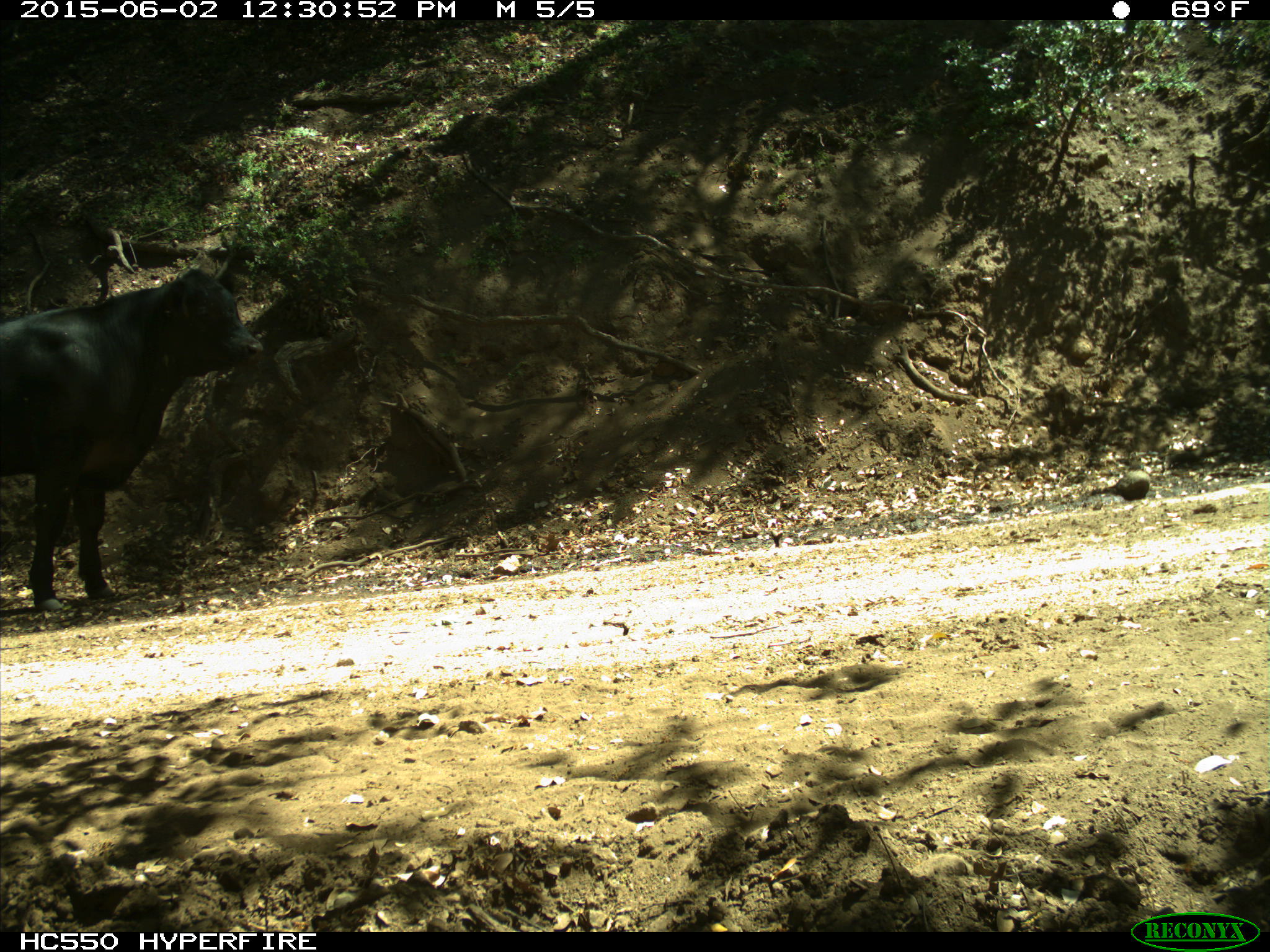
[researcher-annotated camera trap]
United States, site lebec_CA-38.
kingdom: Animalia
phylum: Chordata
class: Mammalia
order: Artiodactyla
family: Bovidae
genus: Bos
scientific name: Bos taurus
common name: domestic cow